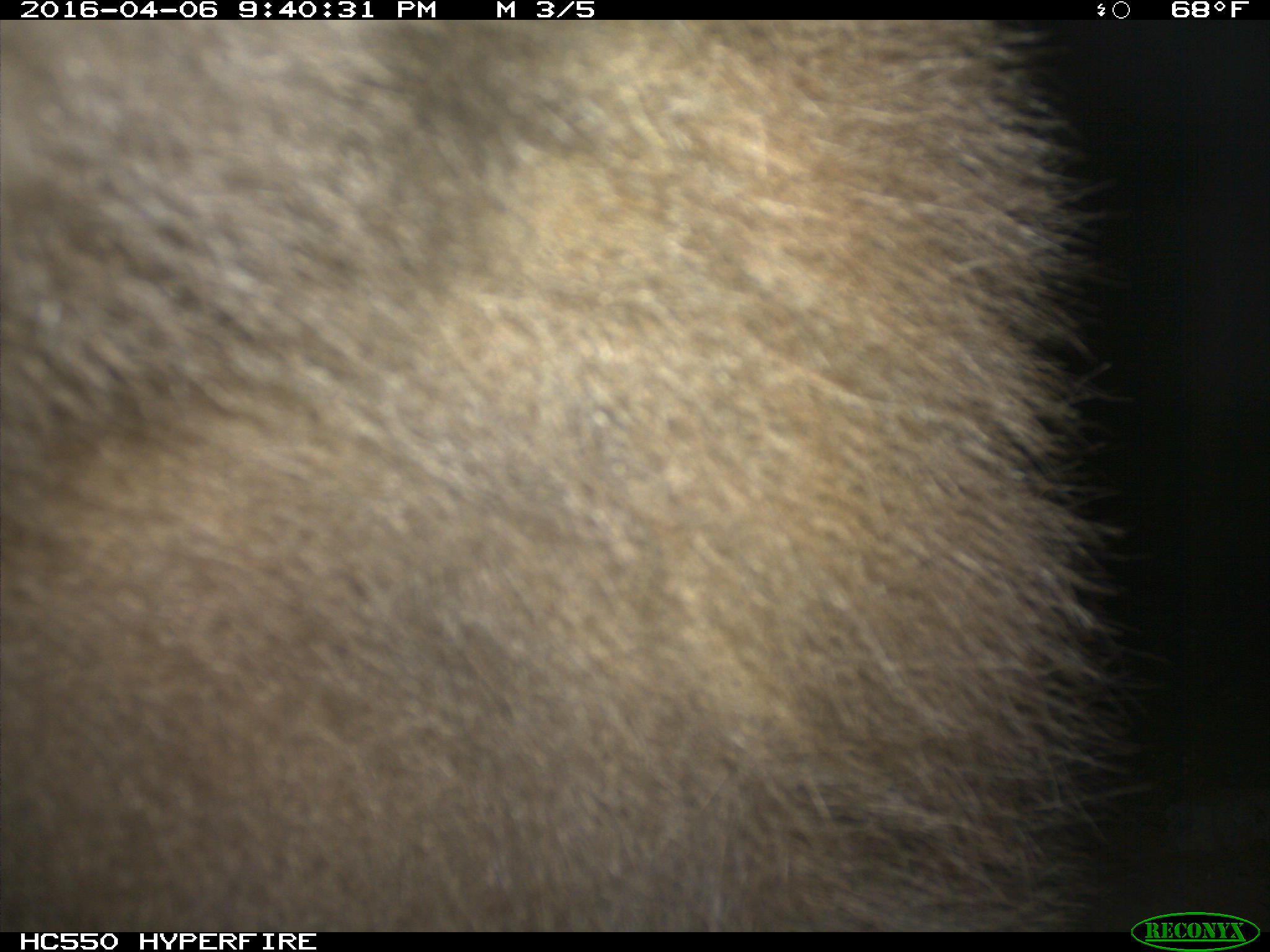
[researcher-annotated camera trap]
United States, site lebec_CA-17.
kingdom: Animalia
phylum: Chordata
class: Mammalia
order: Carnivora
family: Ursidae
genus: Ursus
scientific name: Ursus americanus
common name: american black bear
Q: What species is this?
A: Ursus americanus (american black bear).